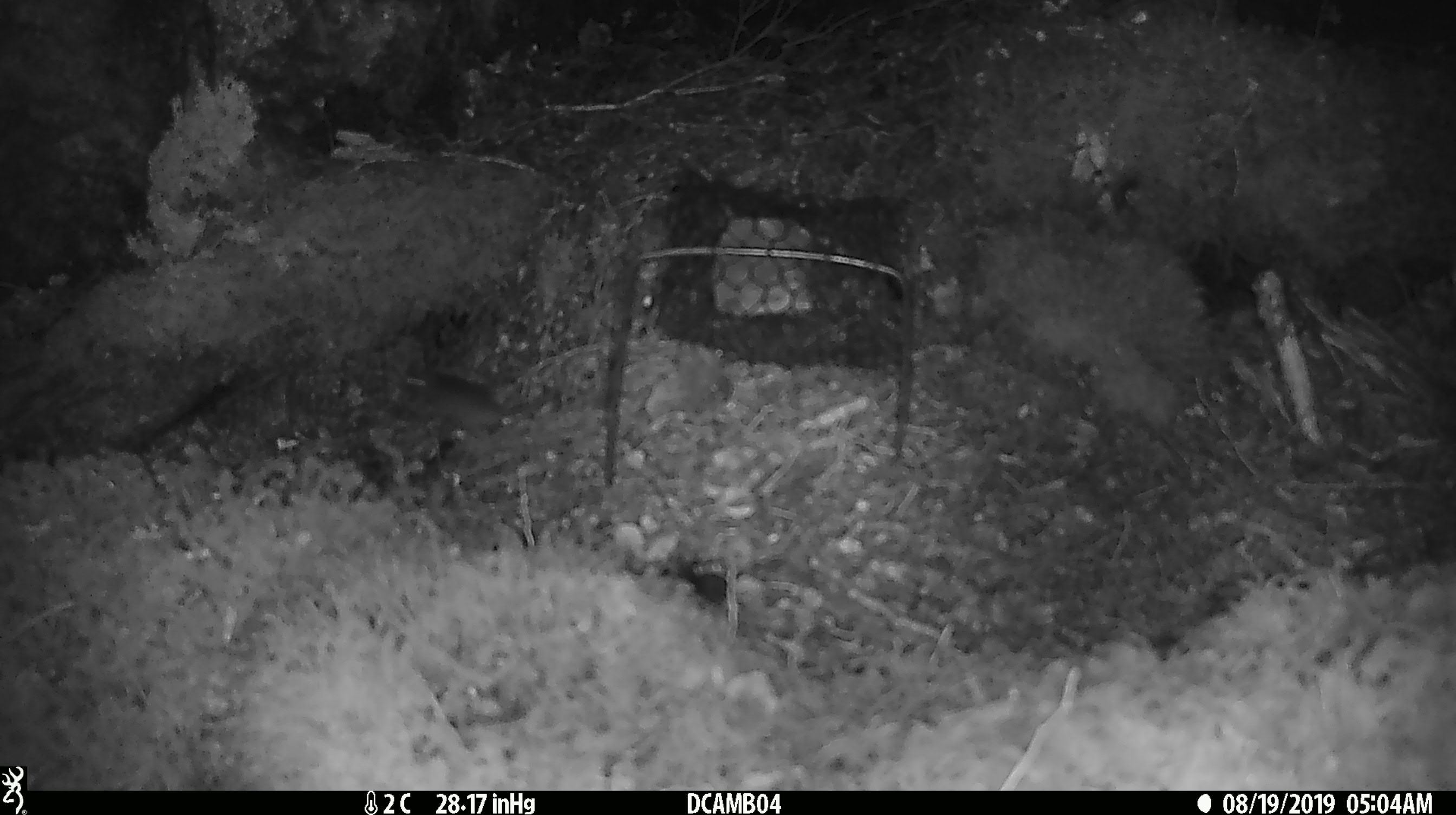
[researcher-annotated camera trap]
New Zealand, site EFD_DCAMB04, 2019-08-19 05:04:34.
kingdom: Animalia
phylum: Chordata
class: Mammalia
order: Rodentia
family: Muridae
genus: Mus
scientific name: Mus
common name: mouse